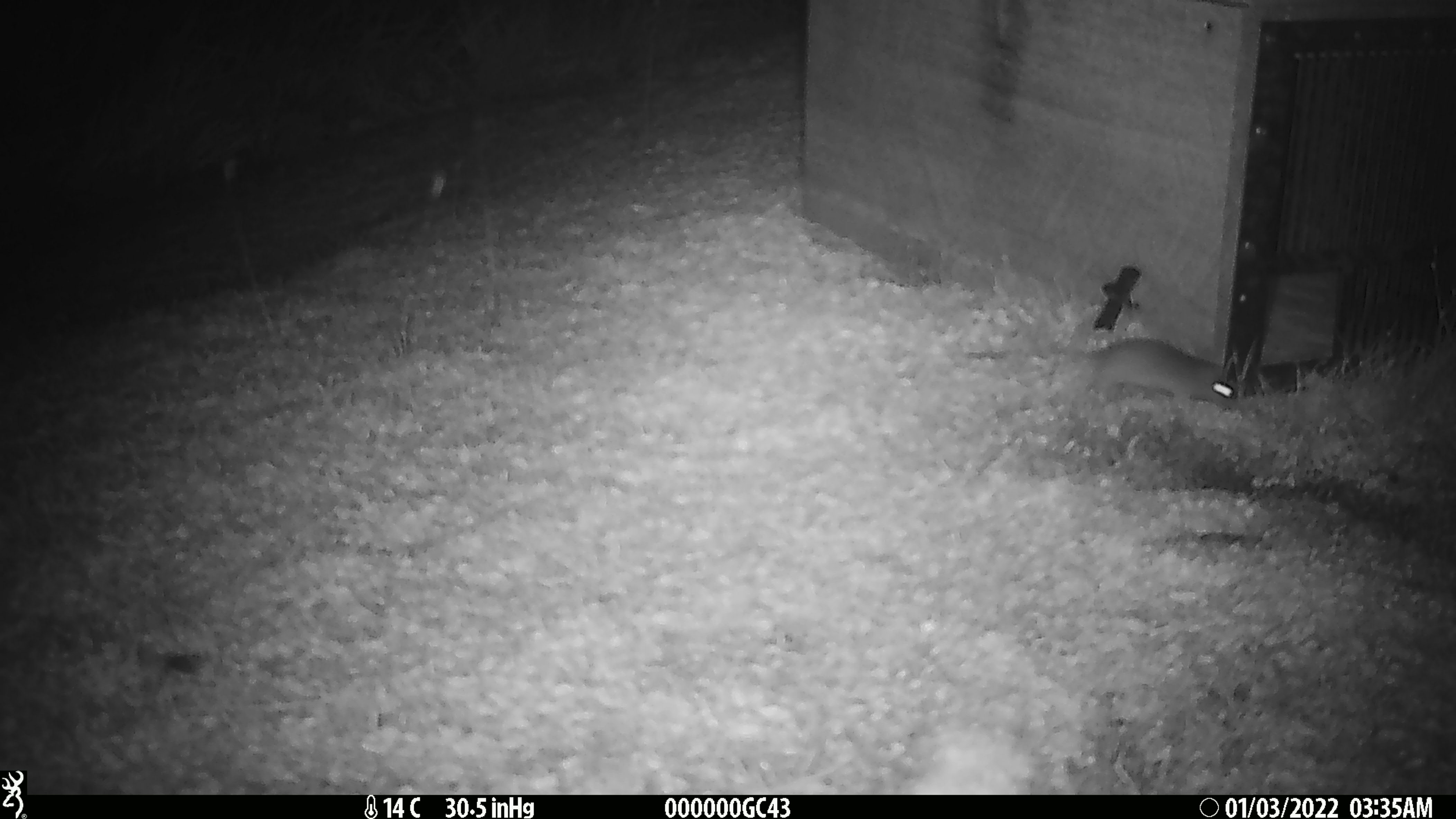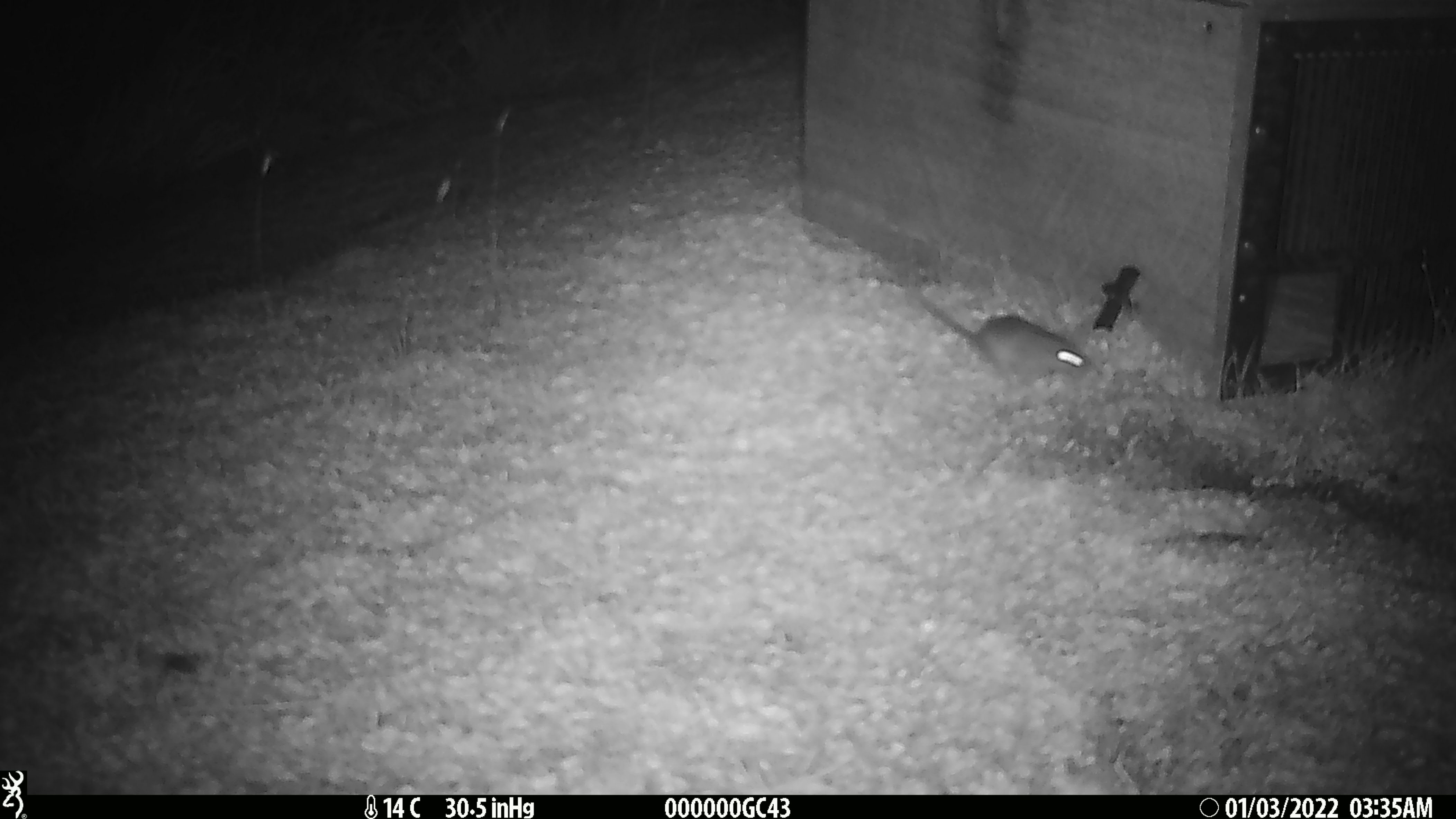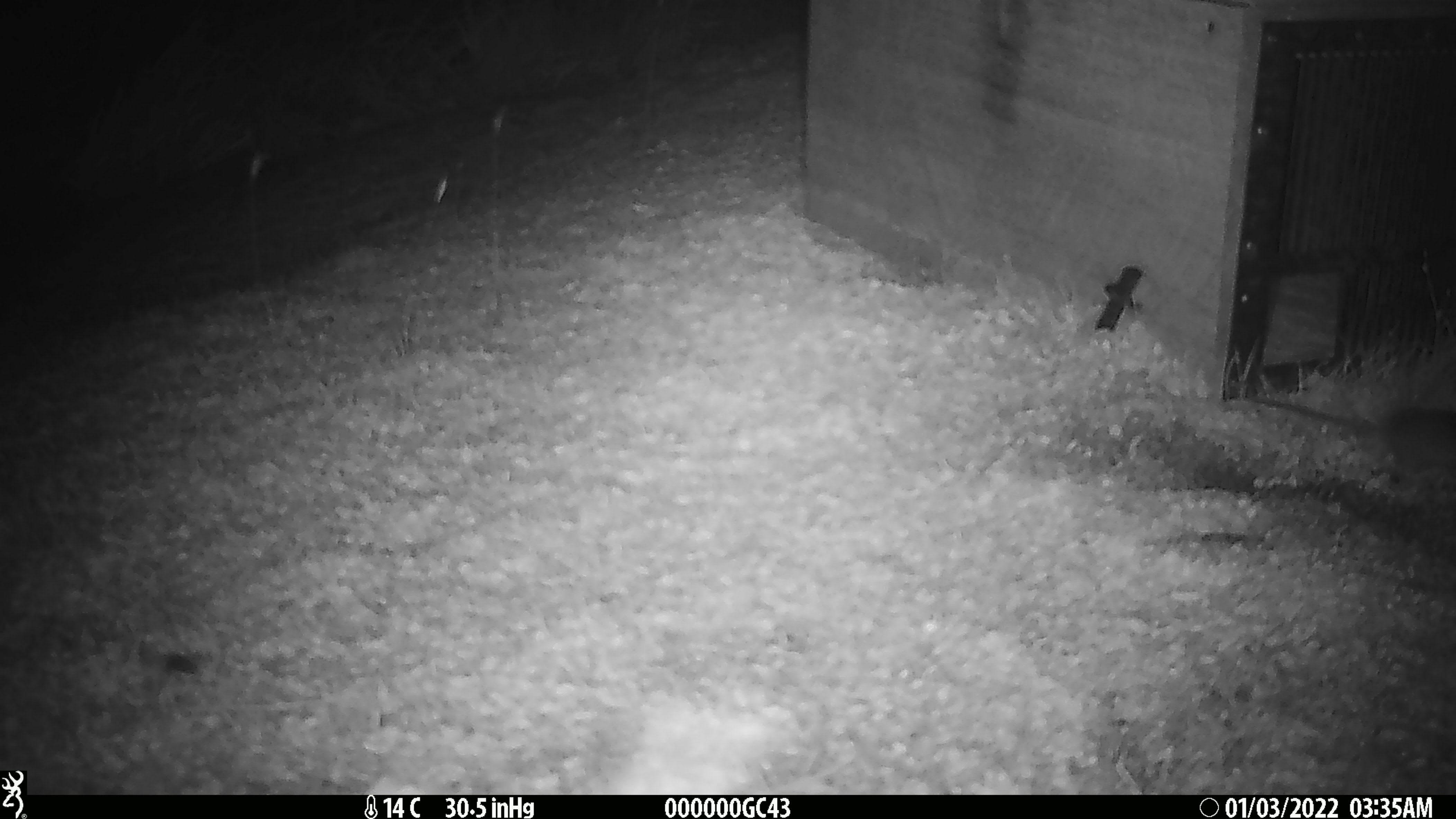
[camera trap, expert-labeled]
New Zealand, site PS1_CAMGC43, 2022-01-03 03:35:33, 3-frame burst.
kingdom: Animalia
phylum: Chordata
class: Mammalia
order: Rodentia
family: Muridae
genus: Mus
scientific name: Mus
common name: mouse